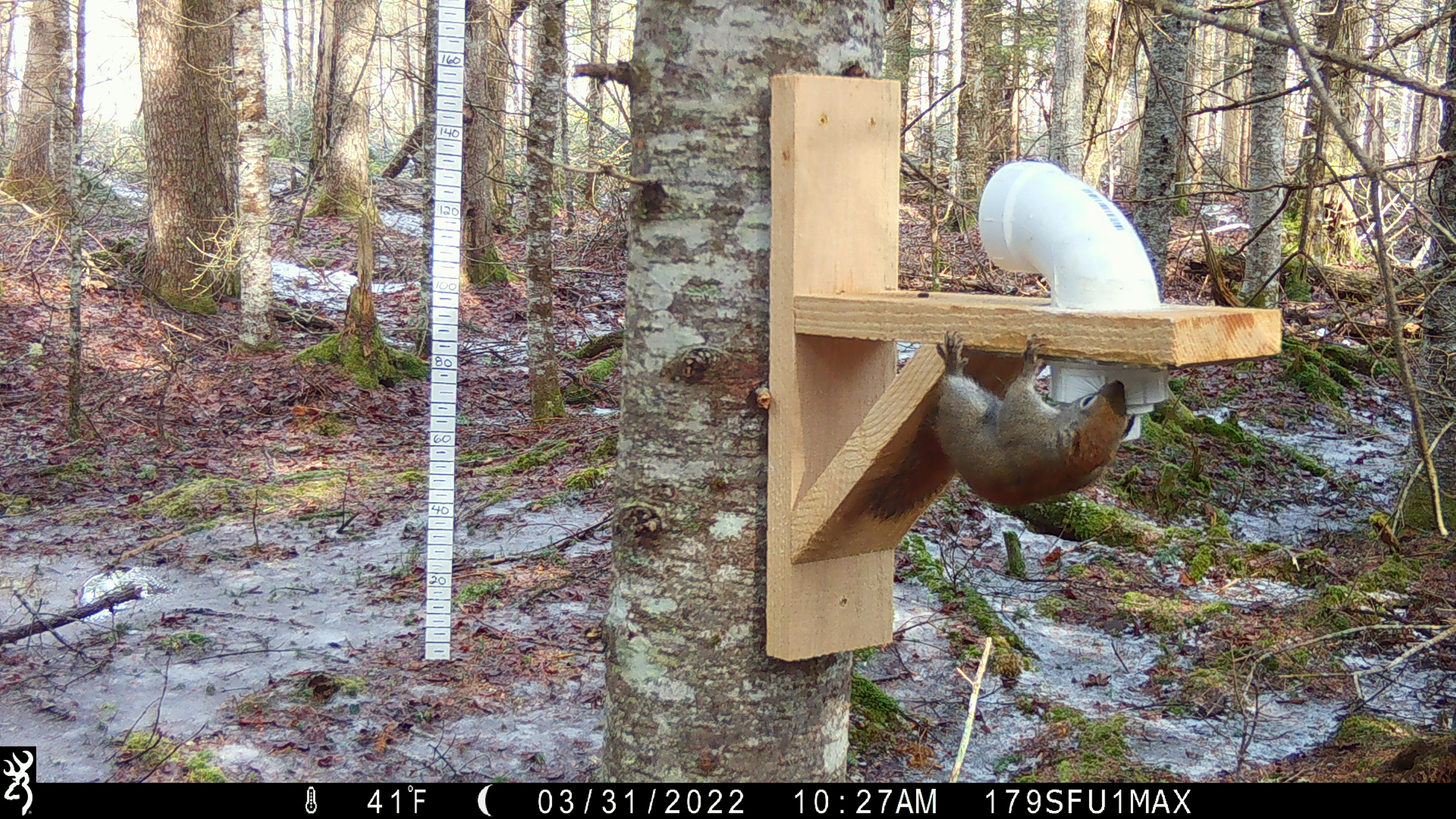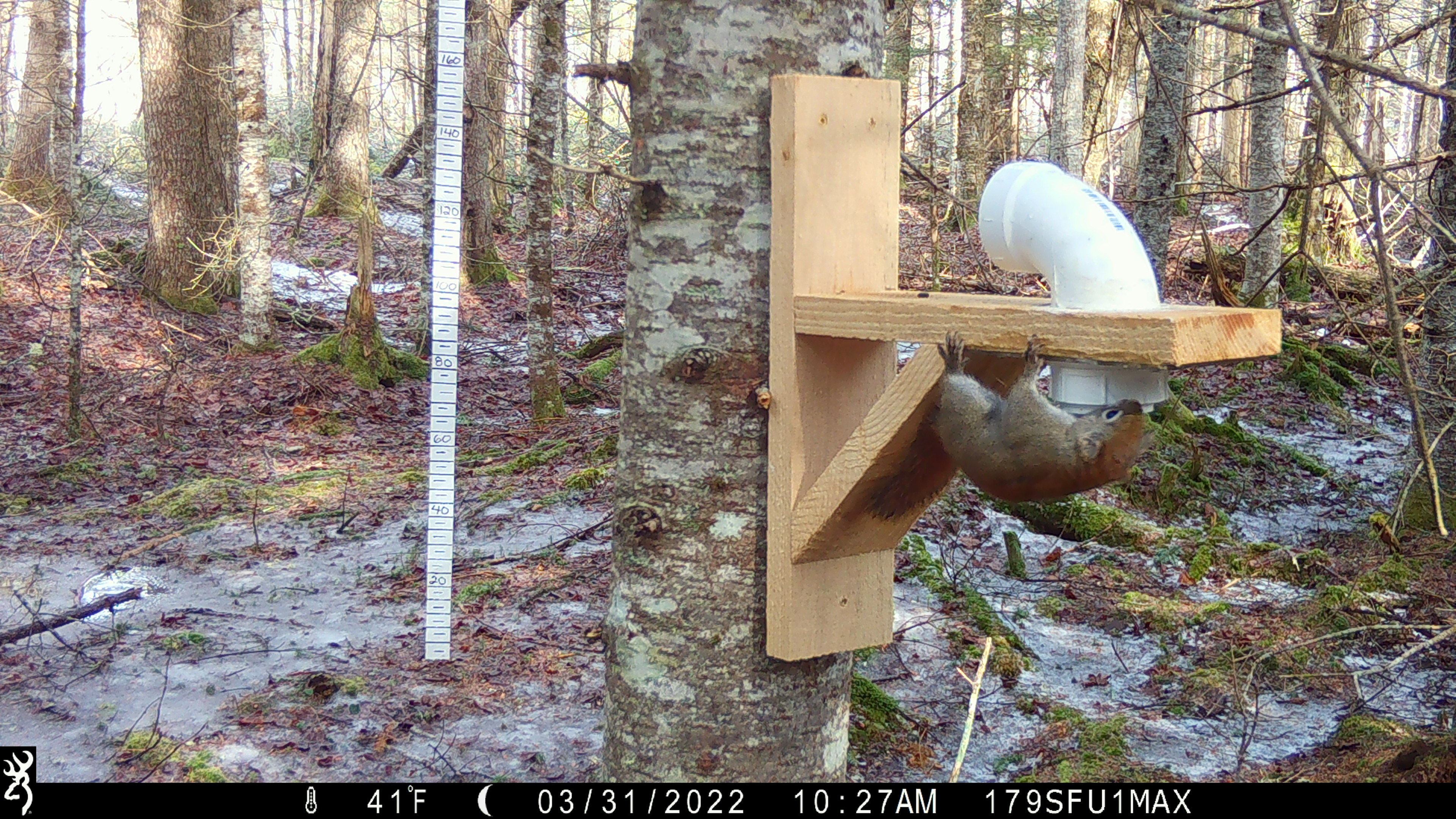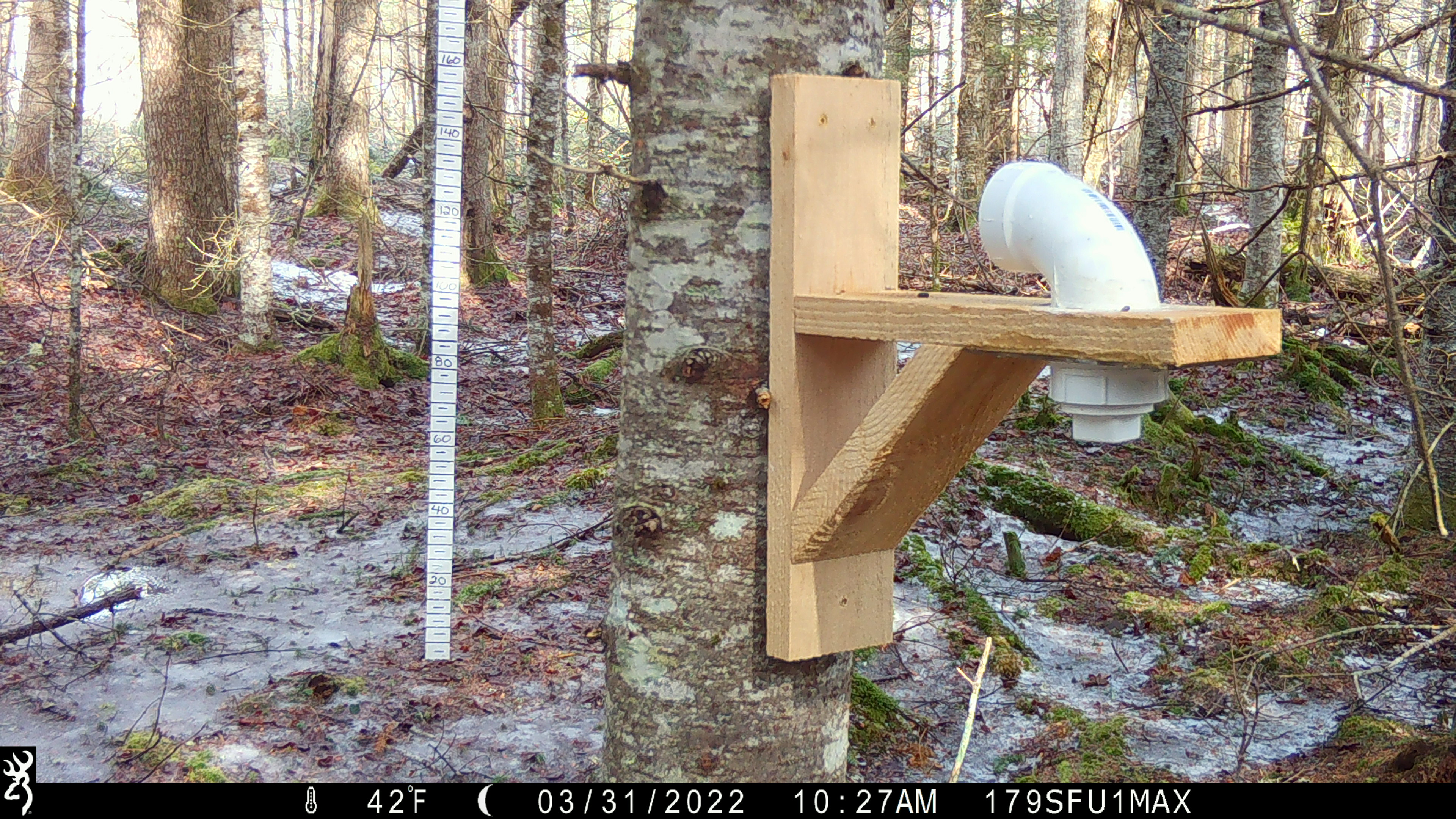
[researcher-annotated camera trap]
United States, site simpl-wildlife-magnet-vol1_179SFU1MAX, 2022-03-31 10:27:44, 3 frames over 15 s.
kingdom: Animalia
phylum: Chordata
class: Mammalia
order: Rodentia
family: Sciuridae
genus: Tamiasciurus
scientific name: Tamiasciurus hudsonicus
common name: red squirrel